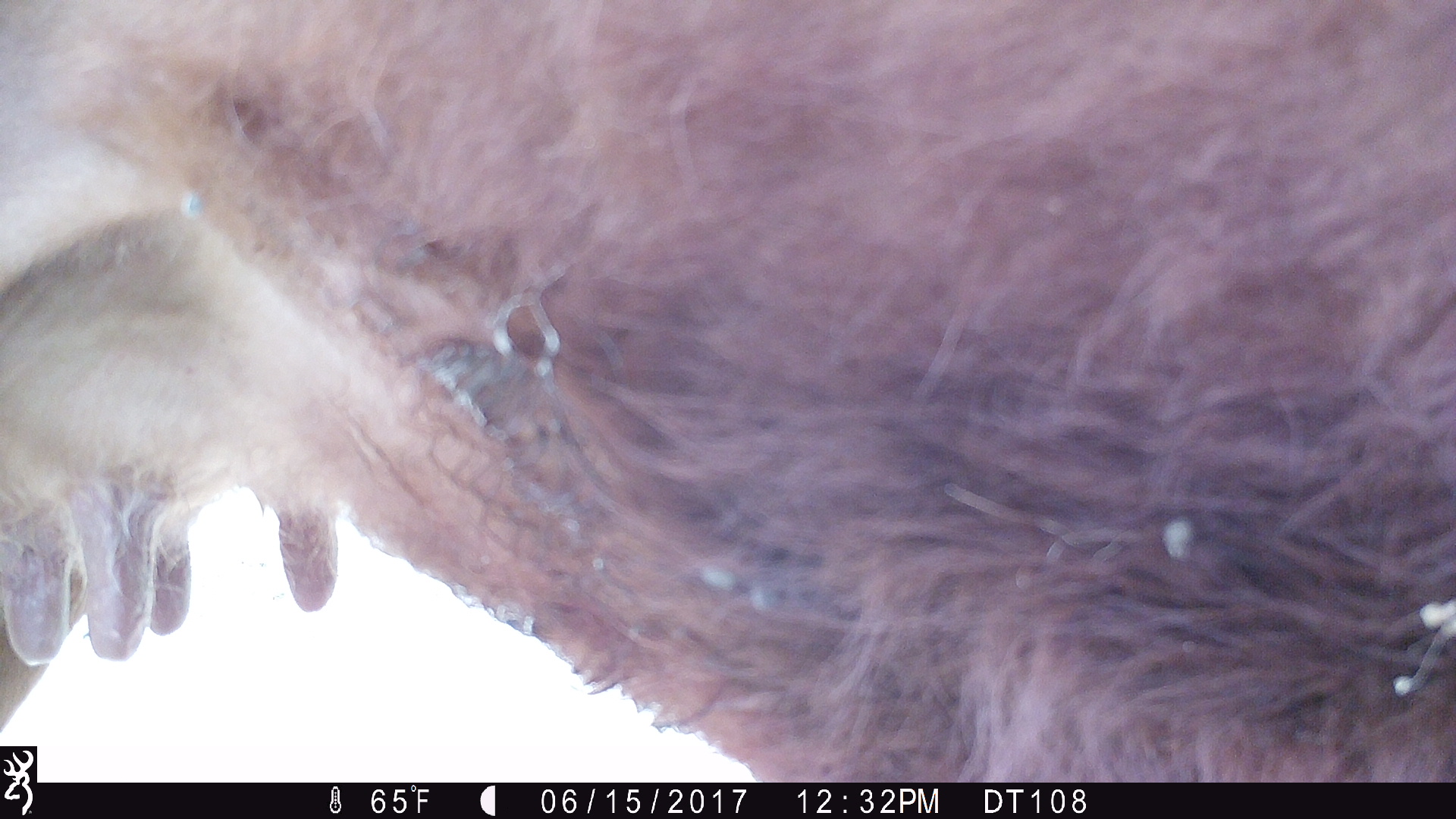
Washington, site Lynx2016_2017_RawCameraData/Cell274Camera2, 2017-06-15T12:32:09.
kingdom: Animalia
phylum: Chordata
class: Mammalia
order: Artiodactyla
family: Bovidae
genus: Bos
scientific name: Bos taurus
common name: domestic cattle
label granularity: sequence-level